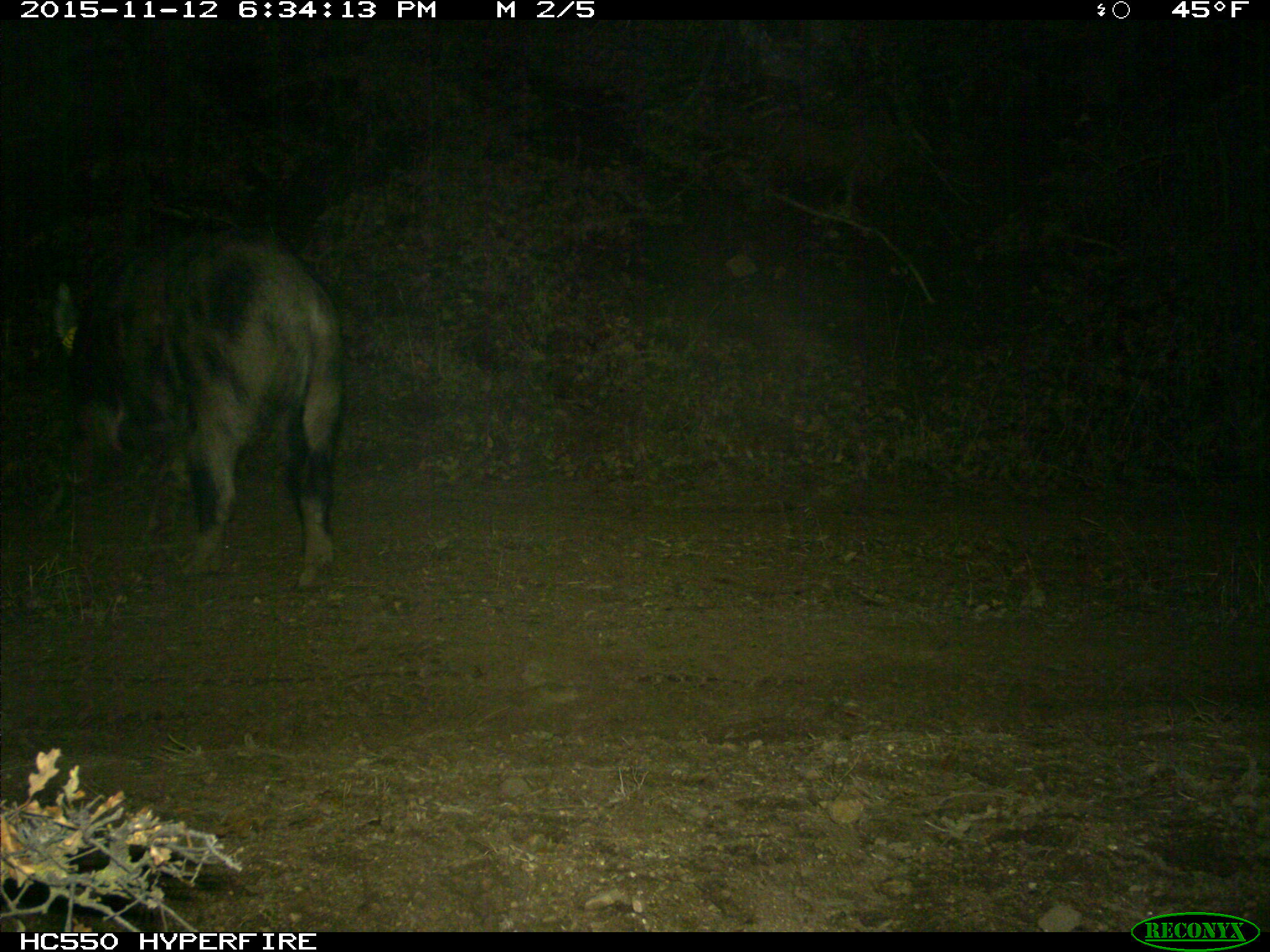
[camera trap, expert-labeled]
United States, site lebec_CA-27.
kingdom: Animalia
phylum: Chordata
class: Mammalia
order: Artiodactyla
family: Suidae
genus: Sus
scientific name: Sus scrofa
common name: wild boar